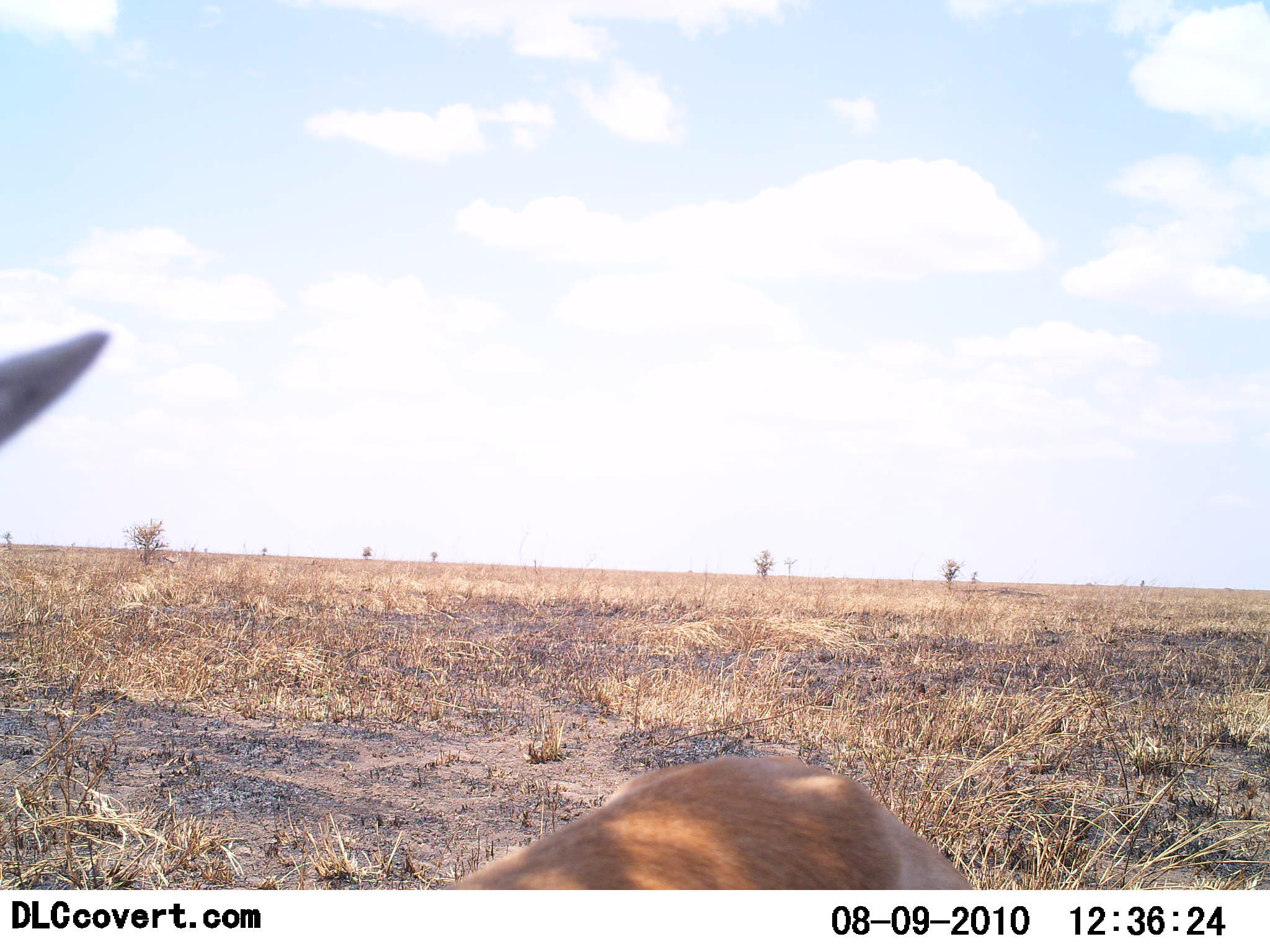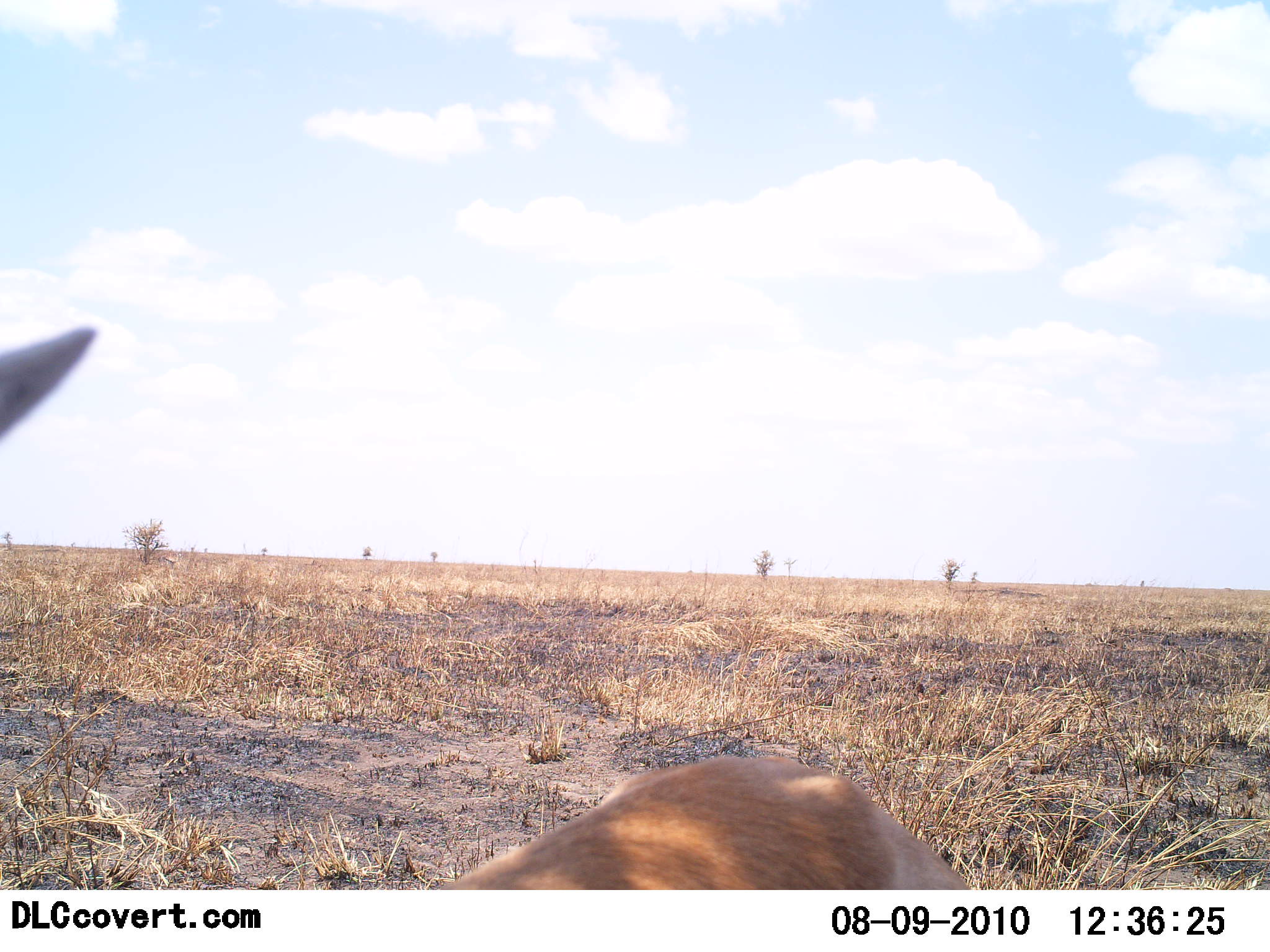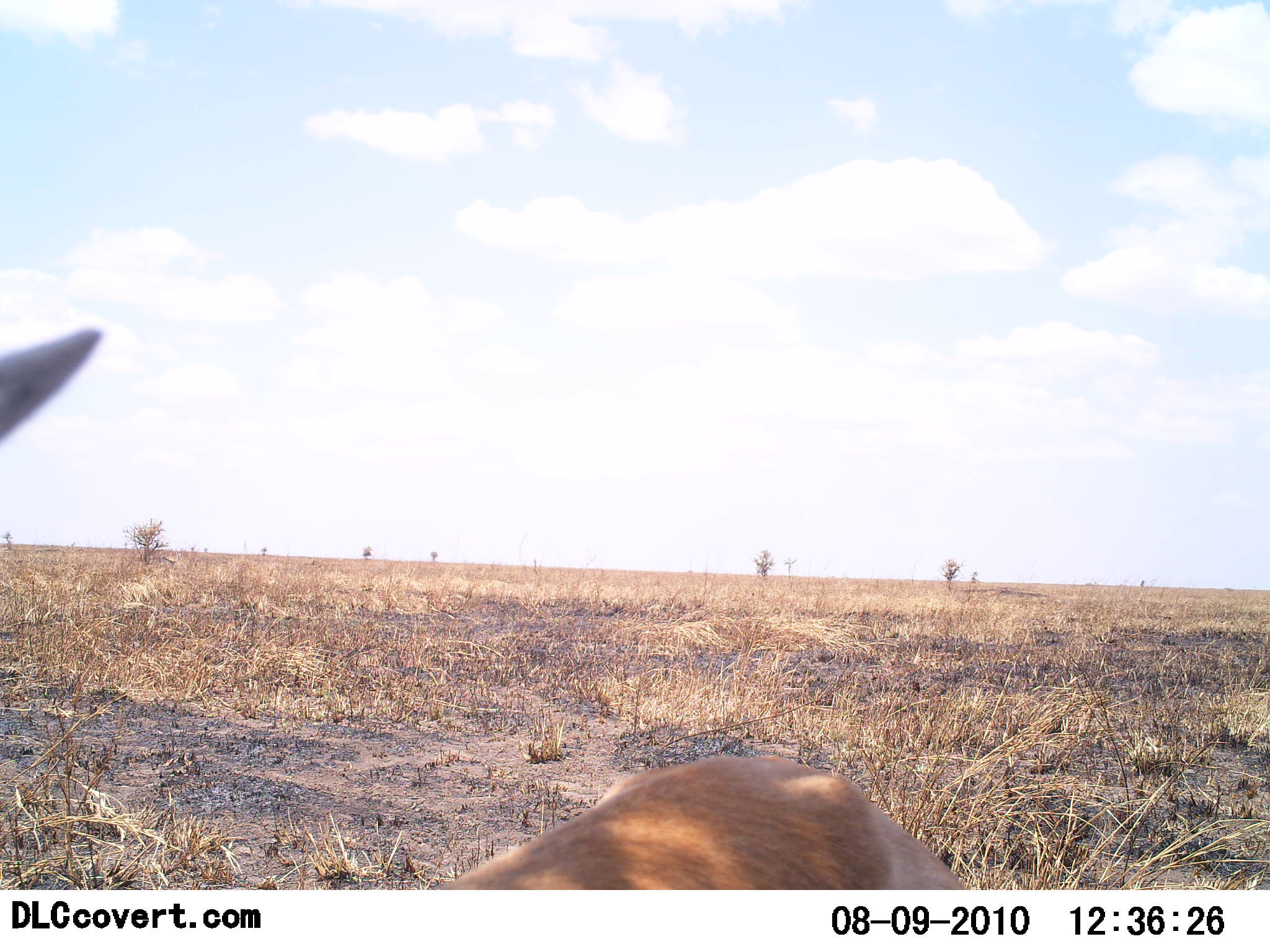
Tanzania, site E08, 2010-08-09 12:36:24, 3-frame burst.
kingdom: Animalia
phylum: Chordata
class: Mammalia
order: Artiodactyla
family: Bovidae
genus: Nanger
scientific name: Nanger granti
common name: grant's gazelle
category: gazellegrants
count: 1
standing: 83%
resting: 0%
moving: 0%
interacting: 17%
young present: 0%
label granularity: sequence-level